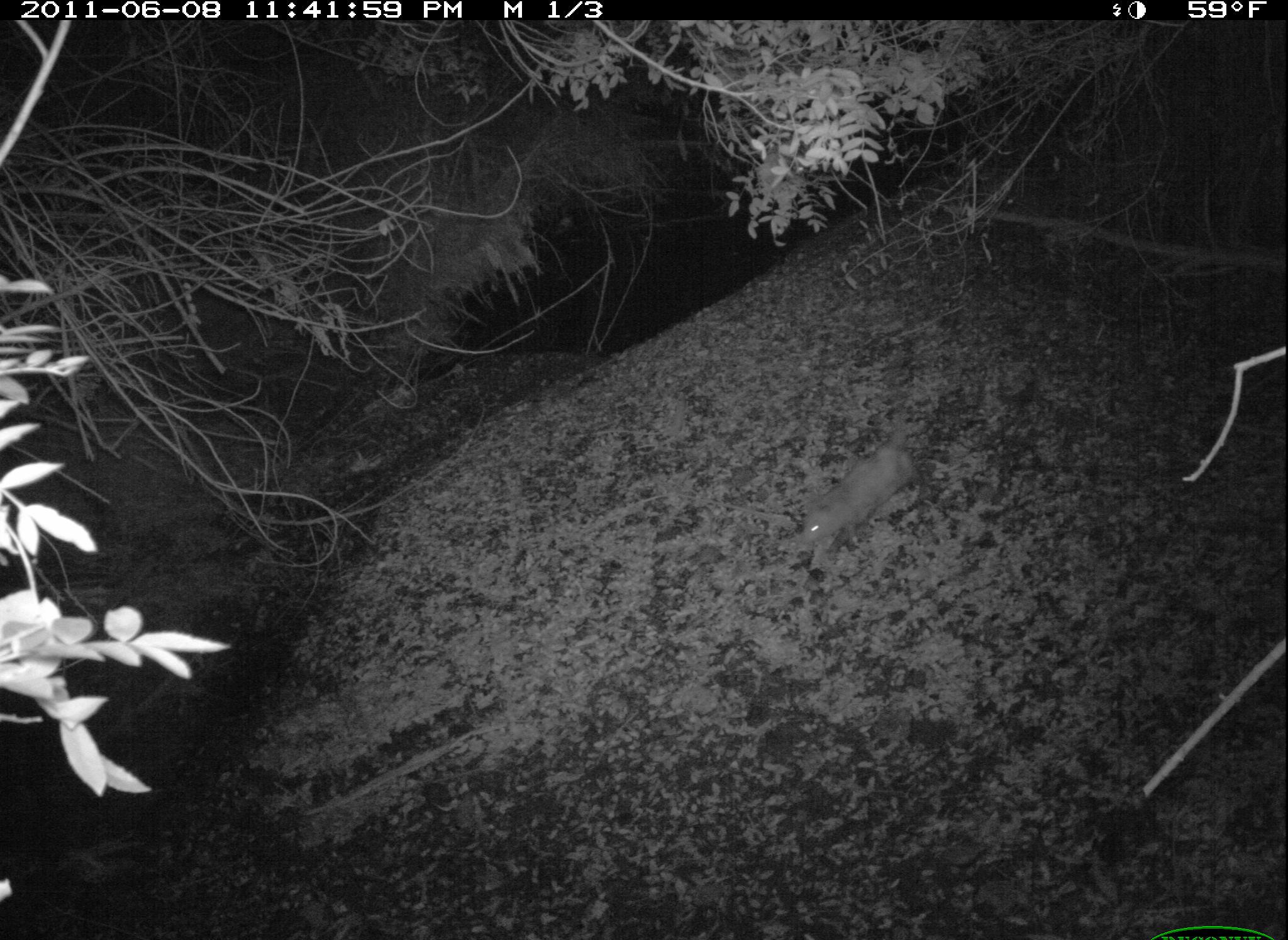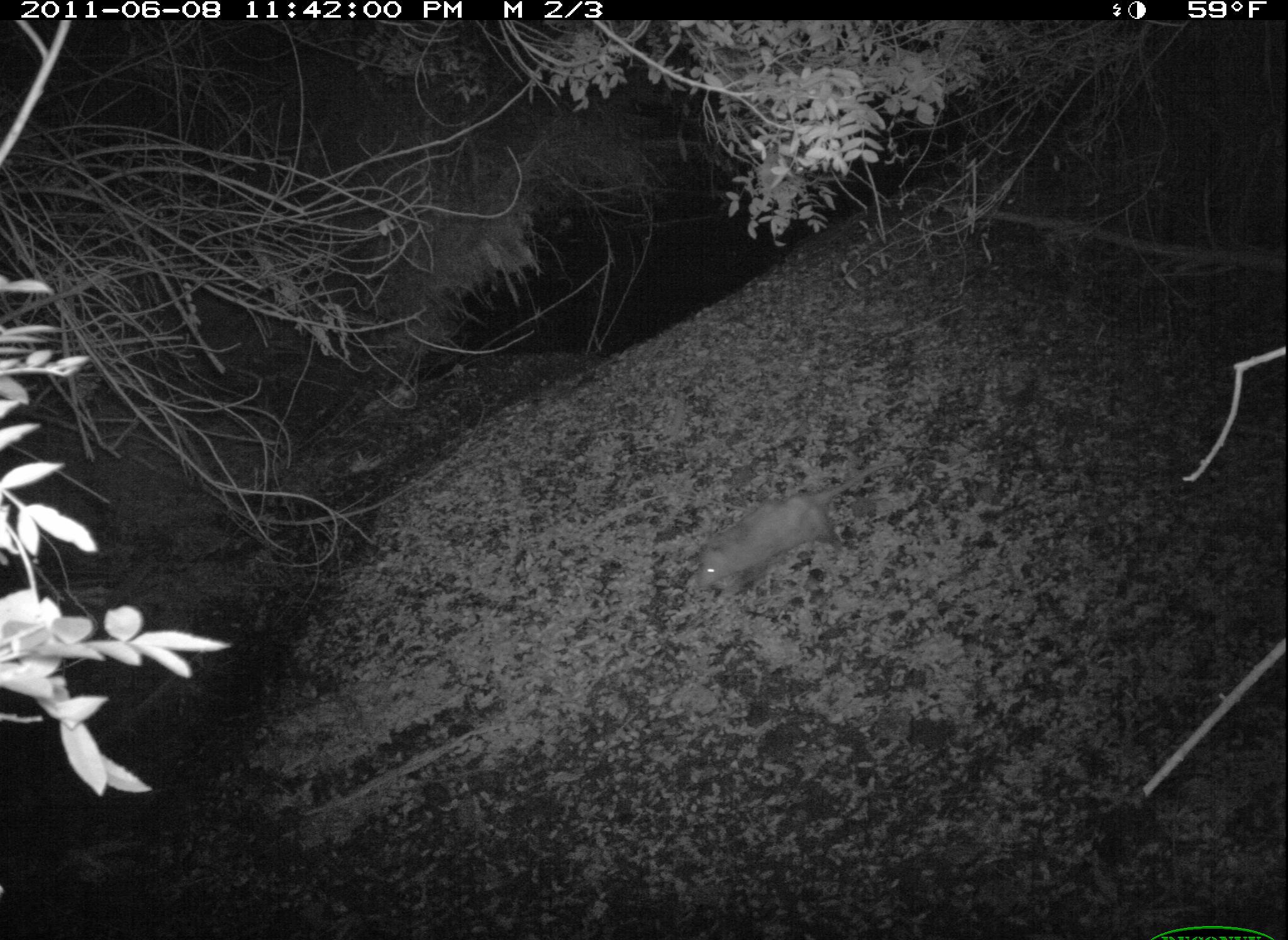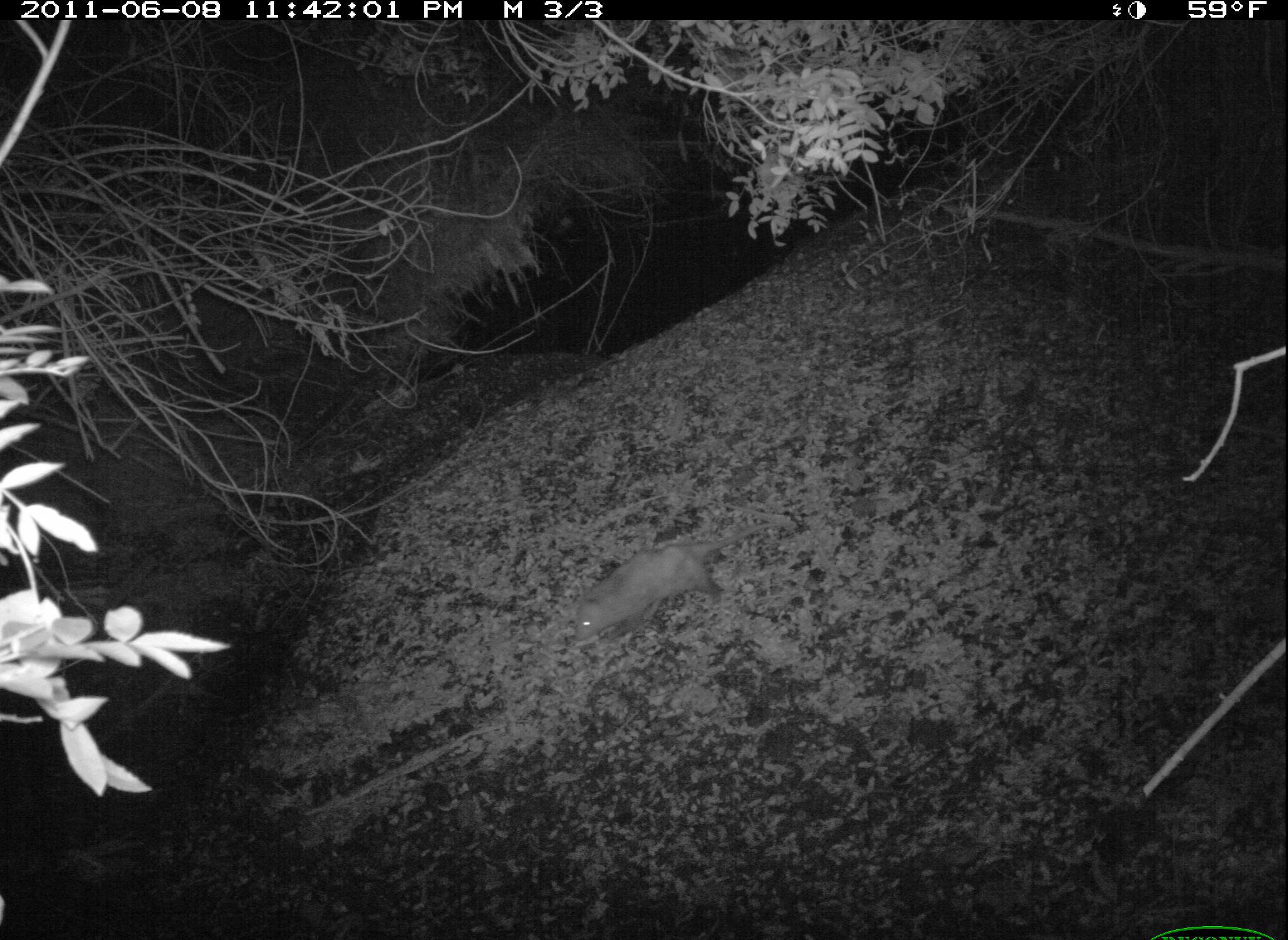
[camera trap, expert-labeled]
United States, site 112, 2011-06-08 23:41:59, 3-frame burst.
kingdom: Animalia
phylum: Chordata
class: Mammalia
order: Didelphimorphia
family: Didelphidae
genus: Didelphis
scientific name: Didelphis virginiana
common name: virginia opossum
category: opossum